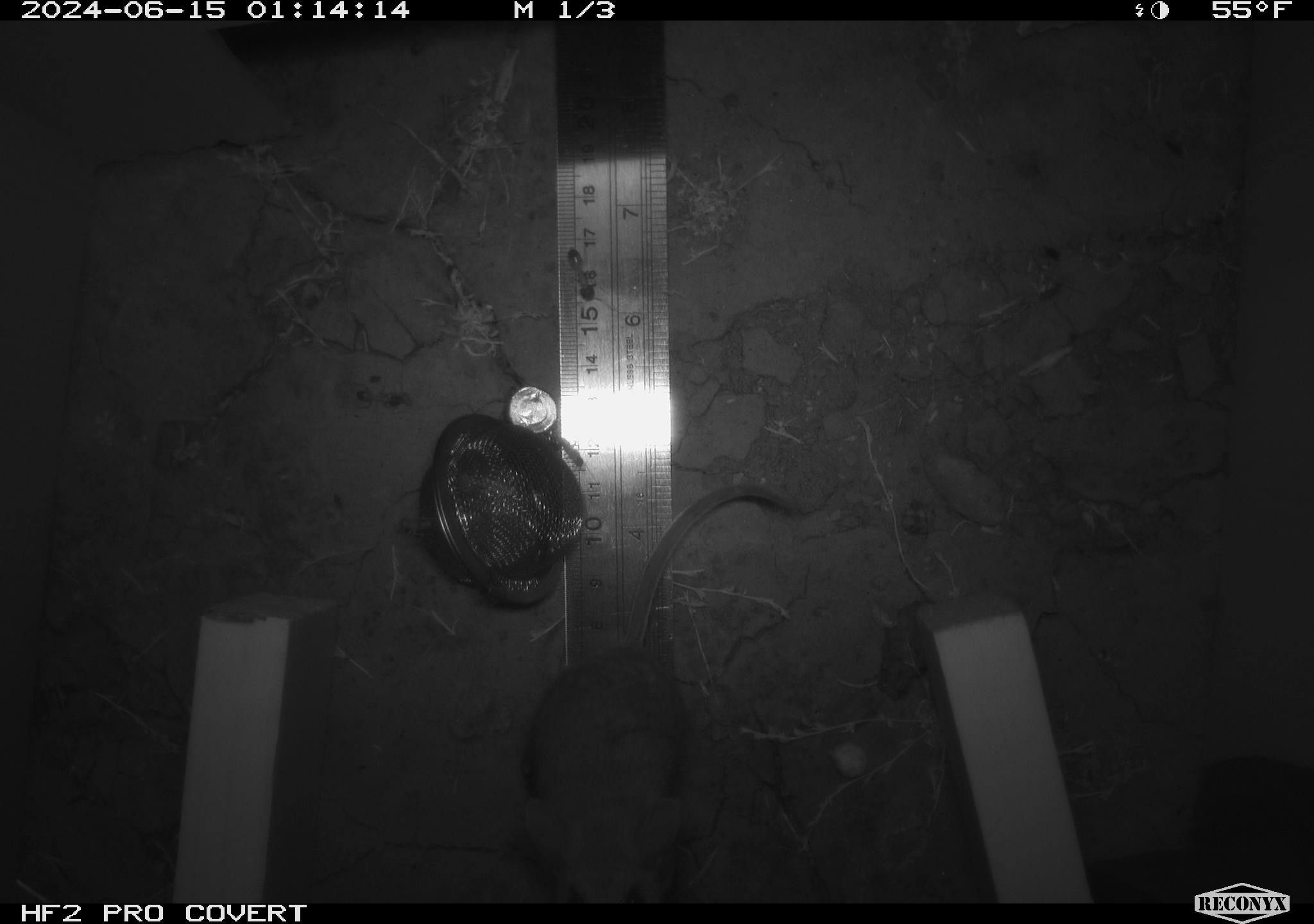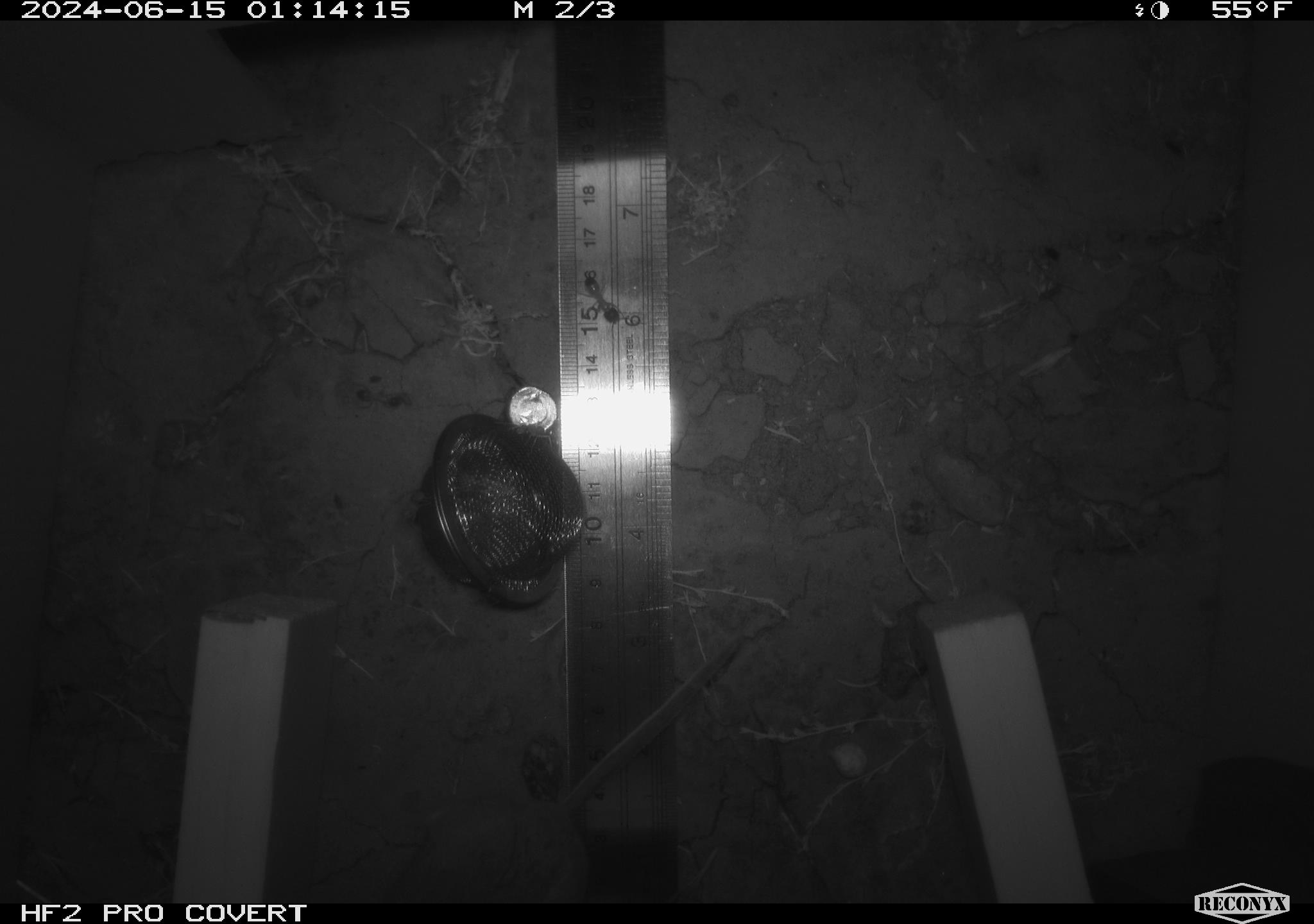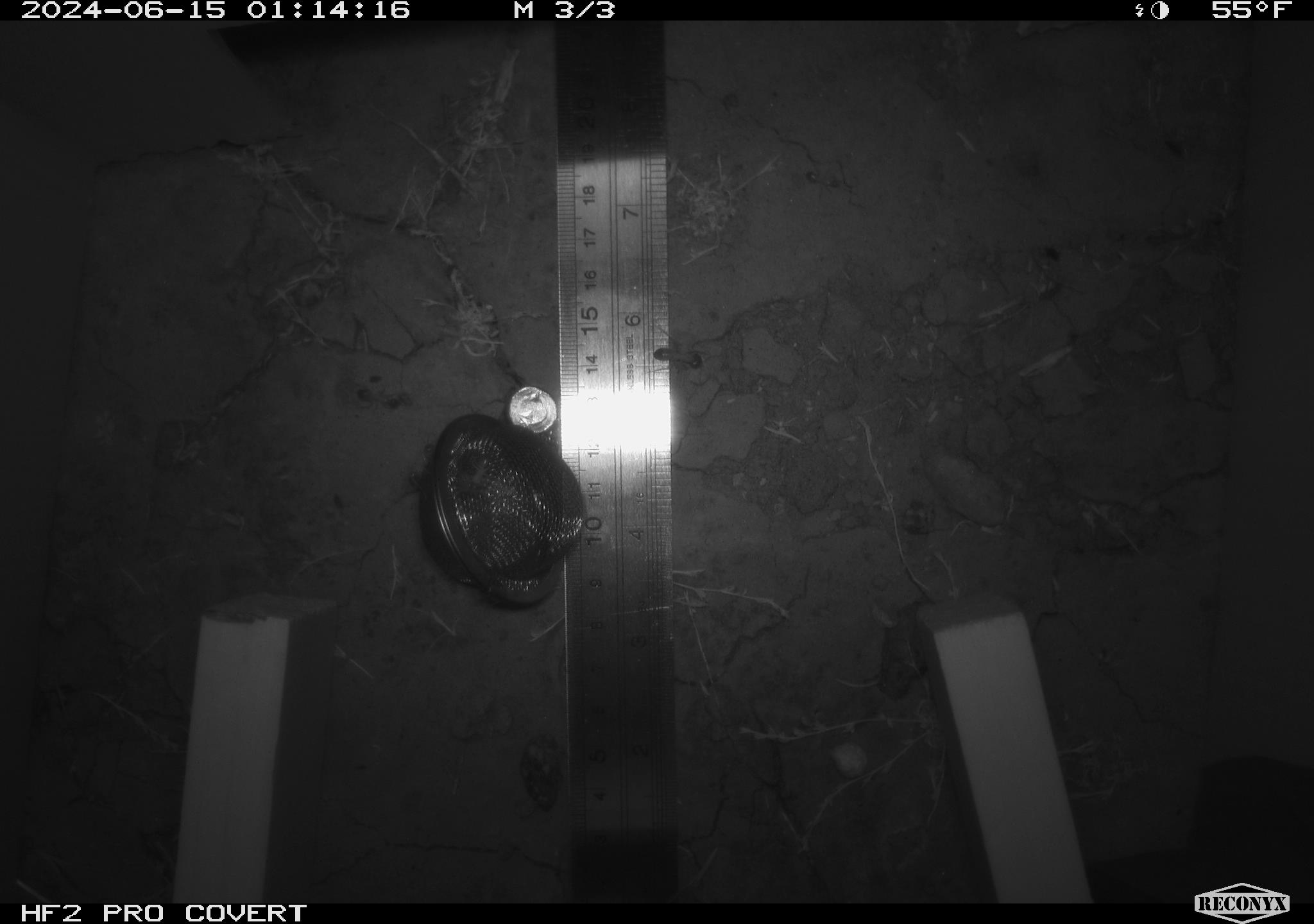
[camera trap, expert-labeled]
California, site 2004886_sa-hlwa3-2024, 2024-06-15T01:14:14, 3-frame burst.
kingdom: Animalia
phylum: Chordata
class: Mammalia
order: Rodentia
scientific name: Rodentia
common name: mouse species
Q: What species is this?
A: Mouse species (Rodentia).